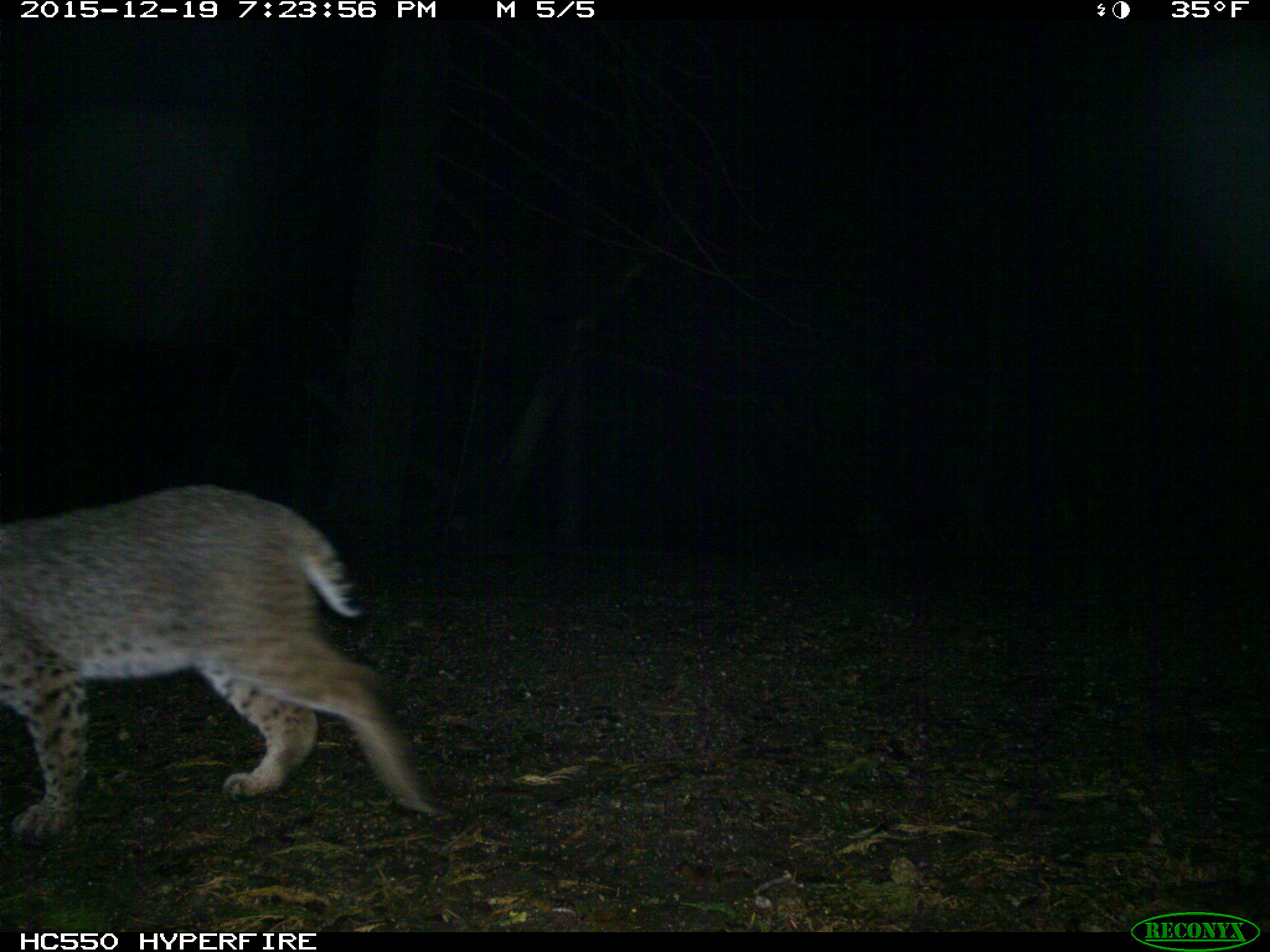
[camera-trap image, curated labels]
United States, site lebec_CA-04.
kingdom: Animalia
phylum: Chordata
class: Mammalia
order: Carnivora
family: Felidae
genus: Lynx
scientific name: Lynx rufus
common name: bobcat